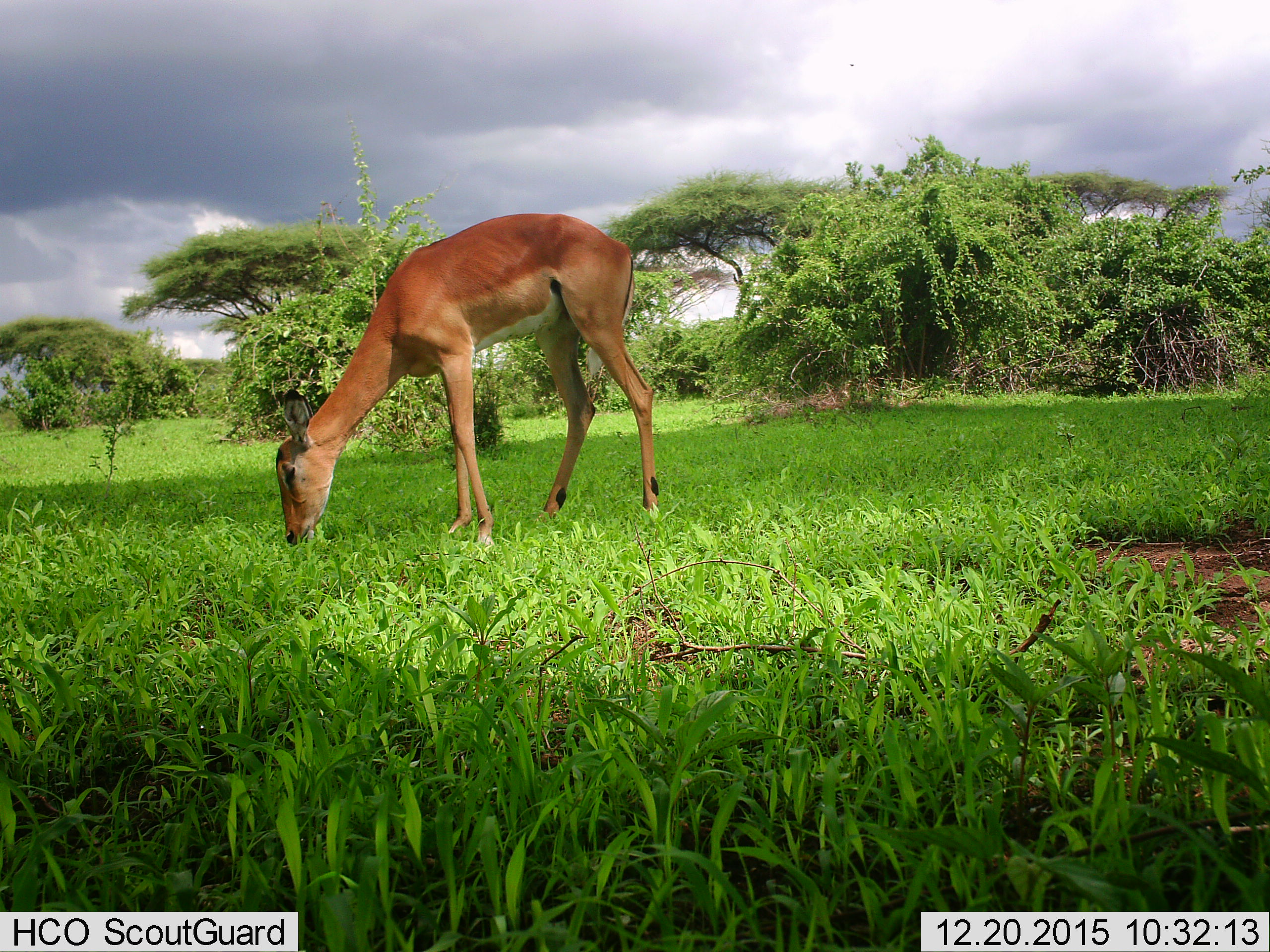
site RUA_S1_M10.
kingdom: Animalia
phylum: Chordata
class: Mammalia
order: Artiodactyla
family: Bovidae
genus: Aepyceros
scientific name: Aepyceros melampus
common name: impala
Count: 1.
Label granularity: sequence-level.